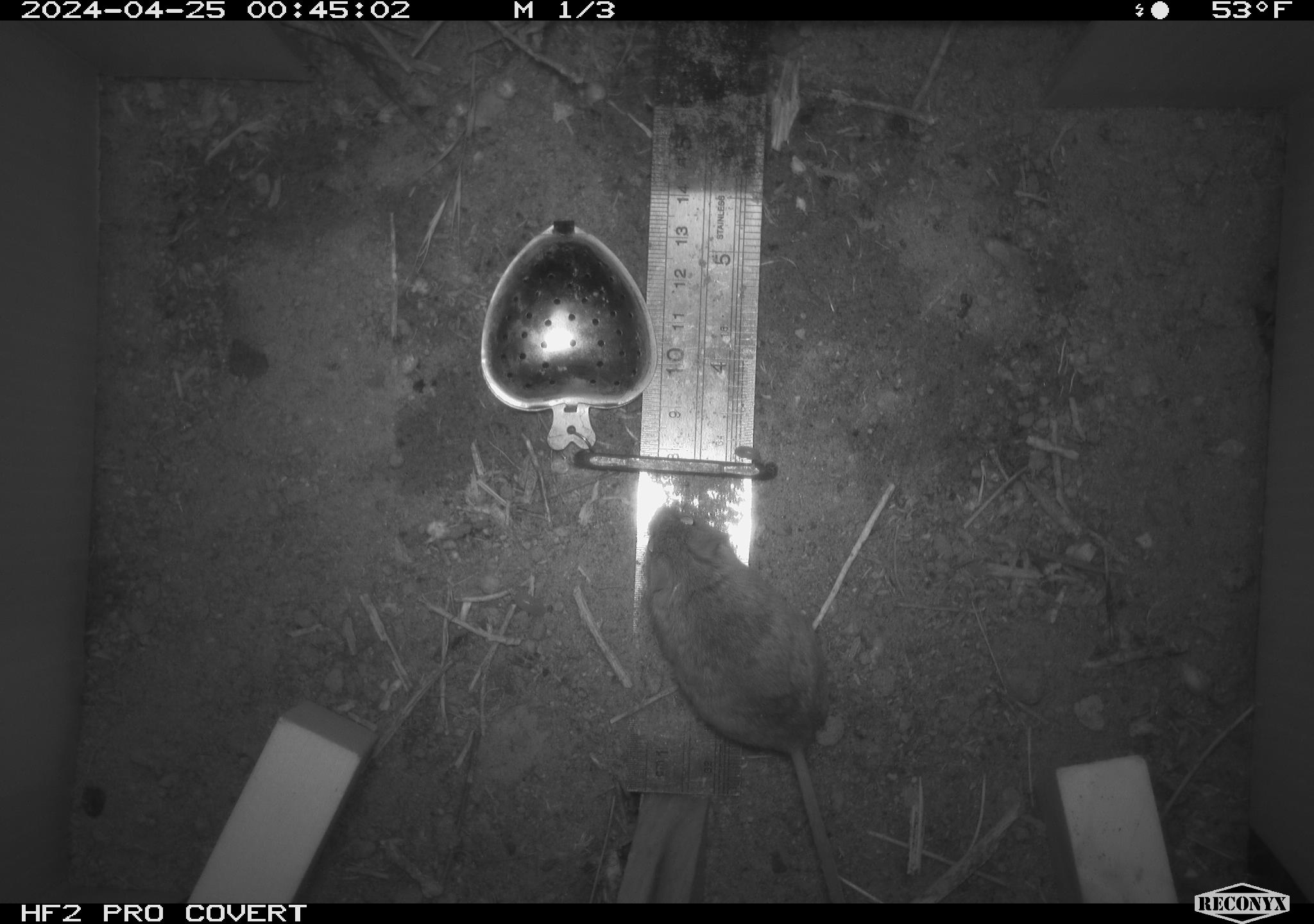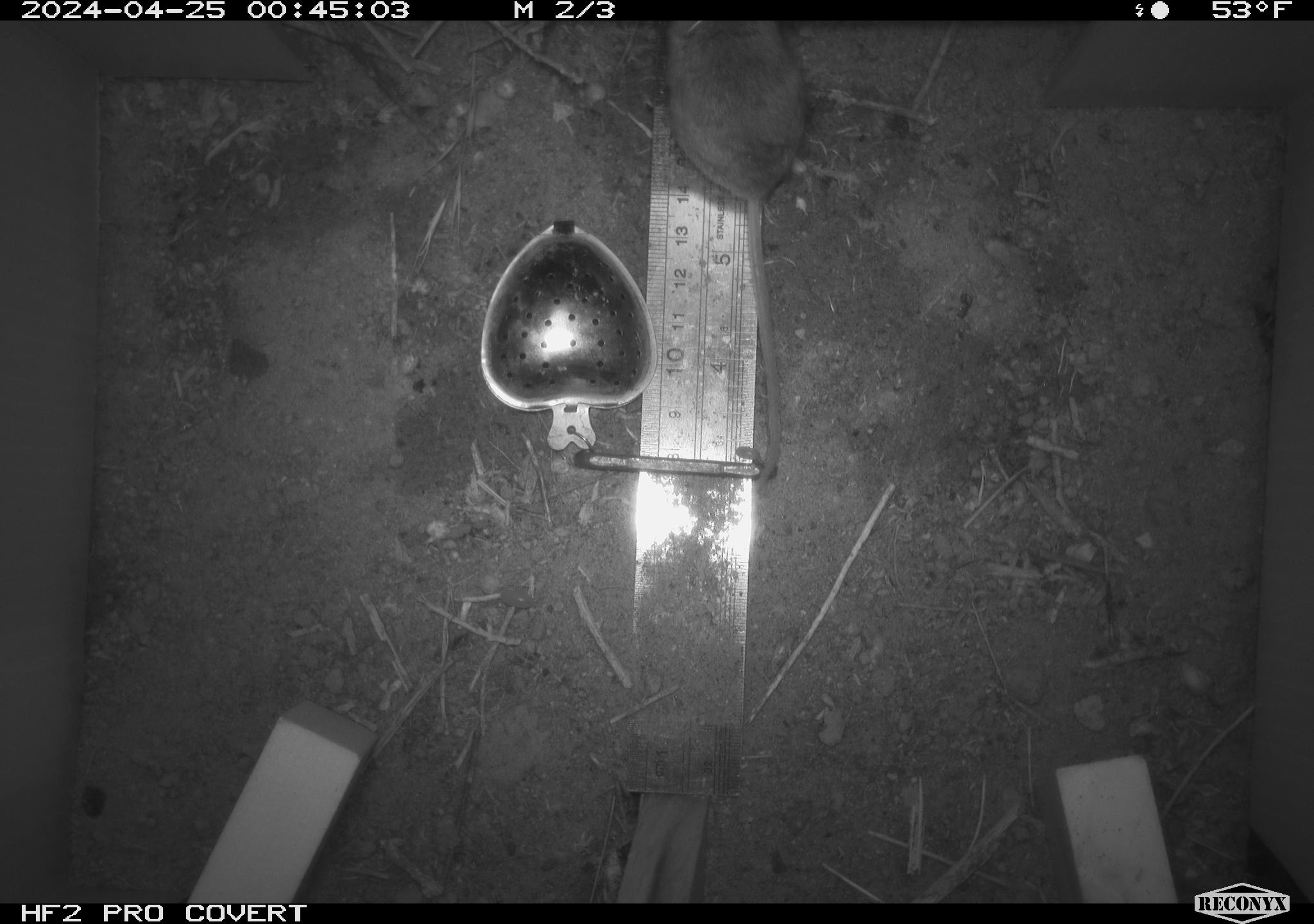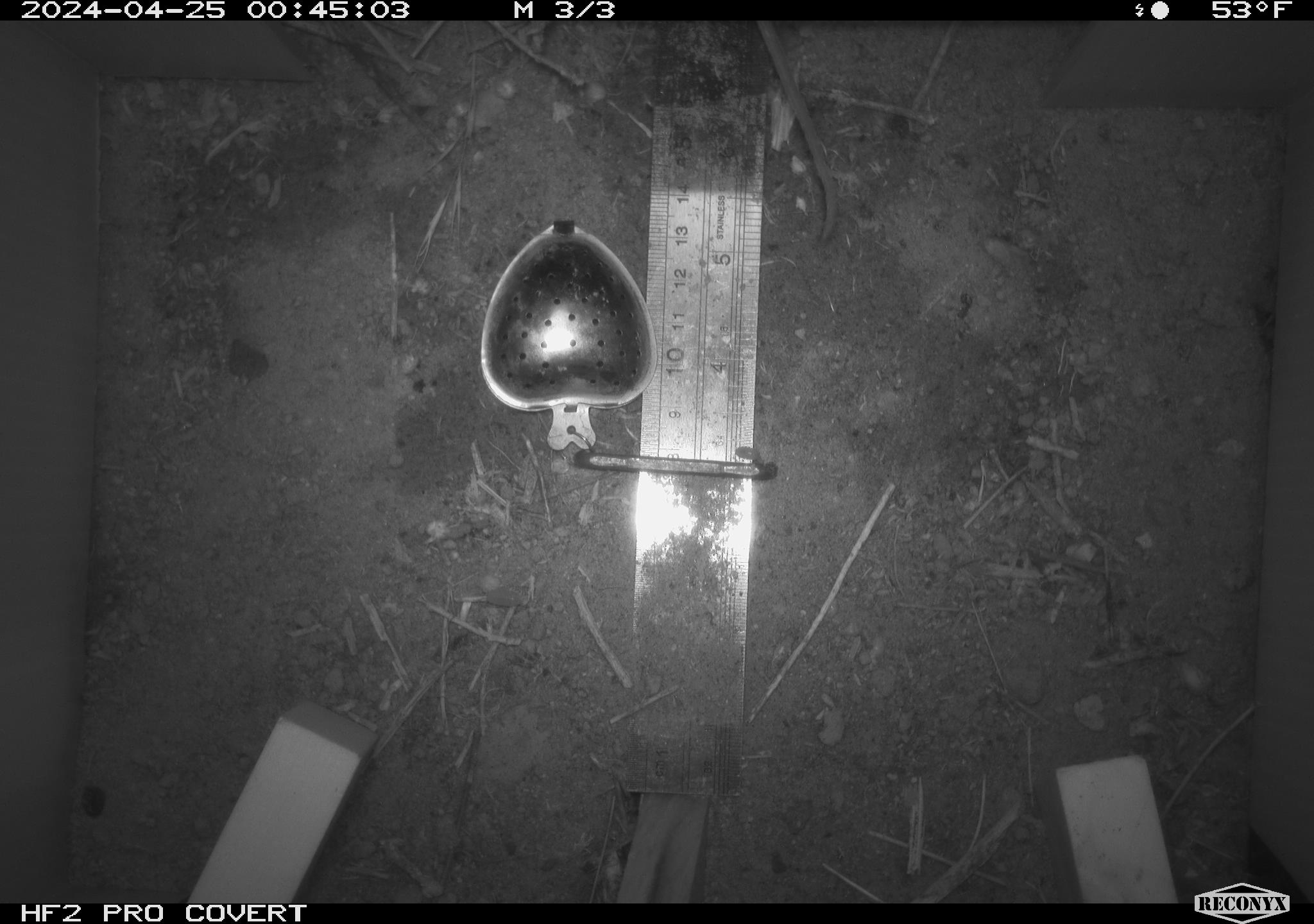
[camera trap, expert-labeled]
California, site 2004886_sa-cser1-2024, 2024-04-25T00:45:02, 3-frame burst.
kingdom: Animalia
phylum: Chordata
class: Mammalia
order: Rodentia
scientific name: Rodentia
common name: rodent